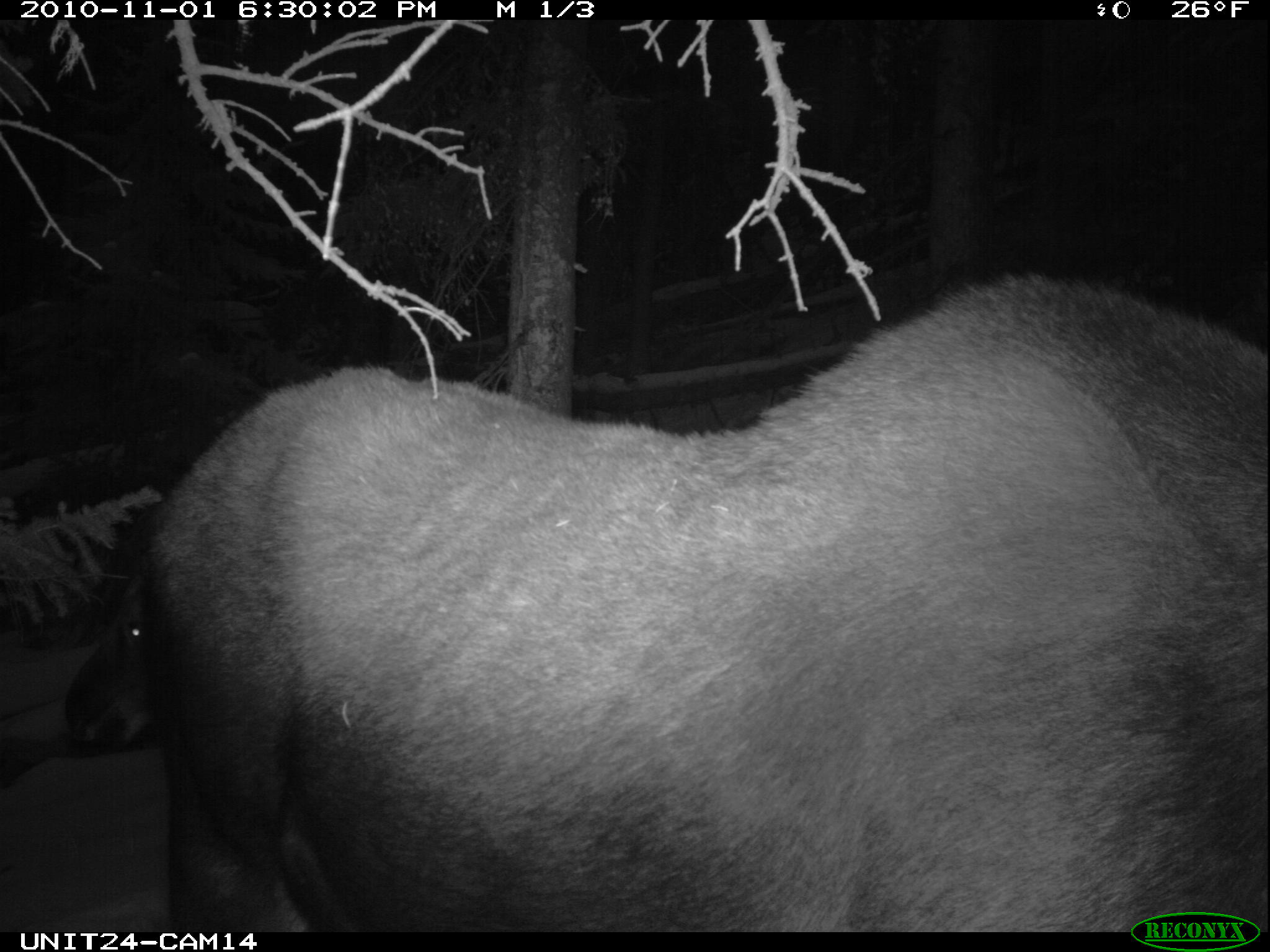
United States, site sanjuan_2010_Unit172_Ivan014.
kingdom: Animalia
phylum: Chordata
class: Mammalia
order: Artiodactyla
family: Cervidae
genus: Alces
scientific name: Alces alces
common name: moose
Alces alces (moose).